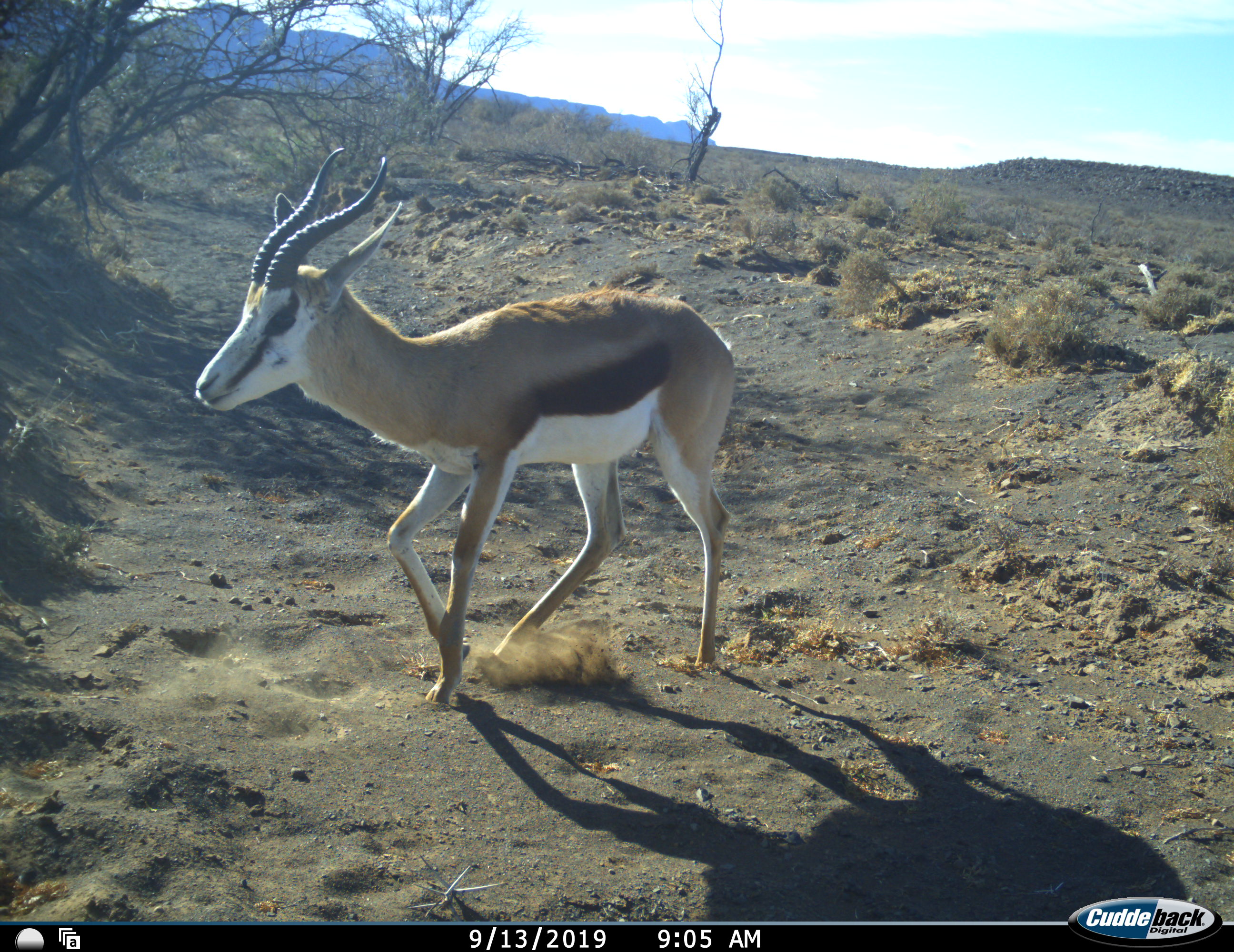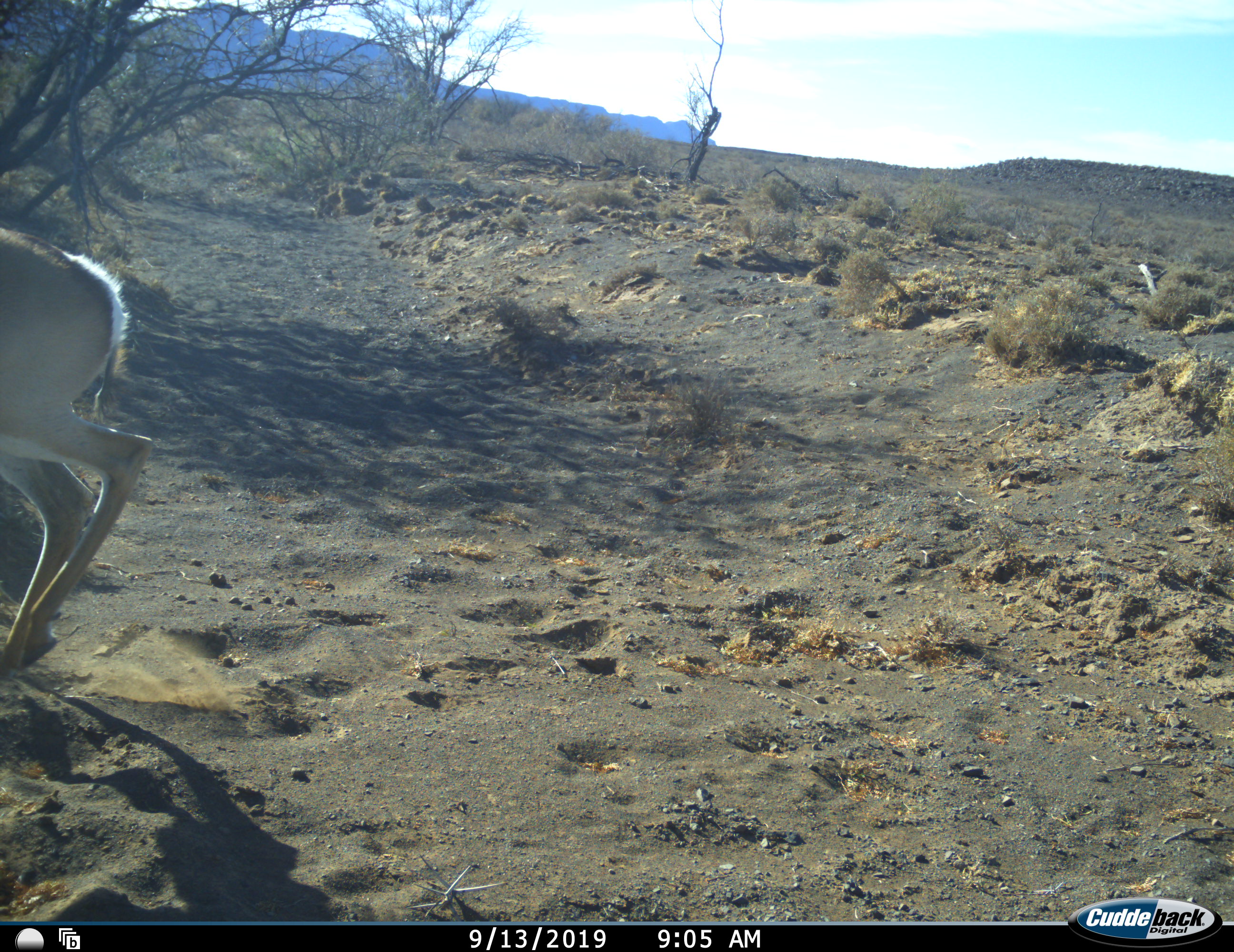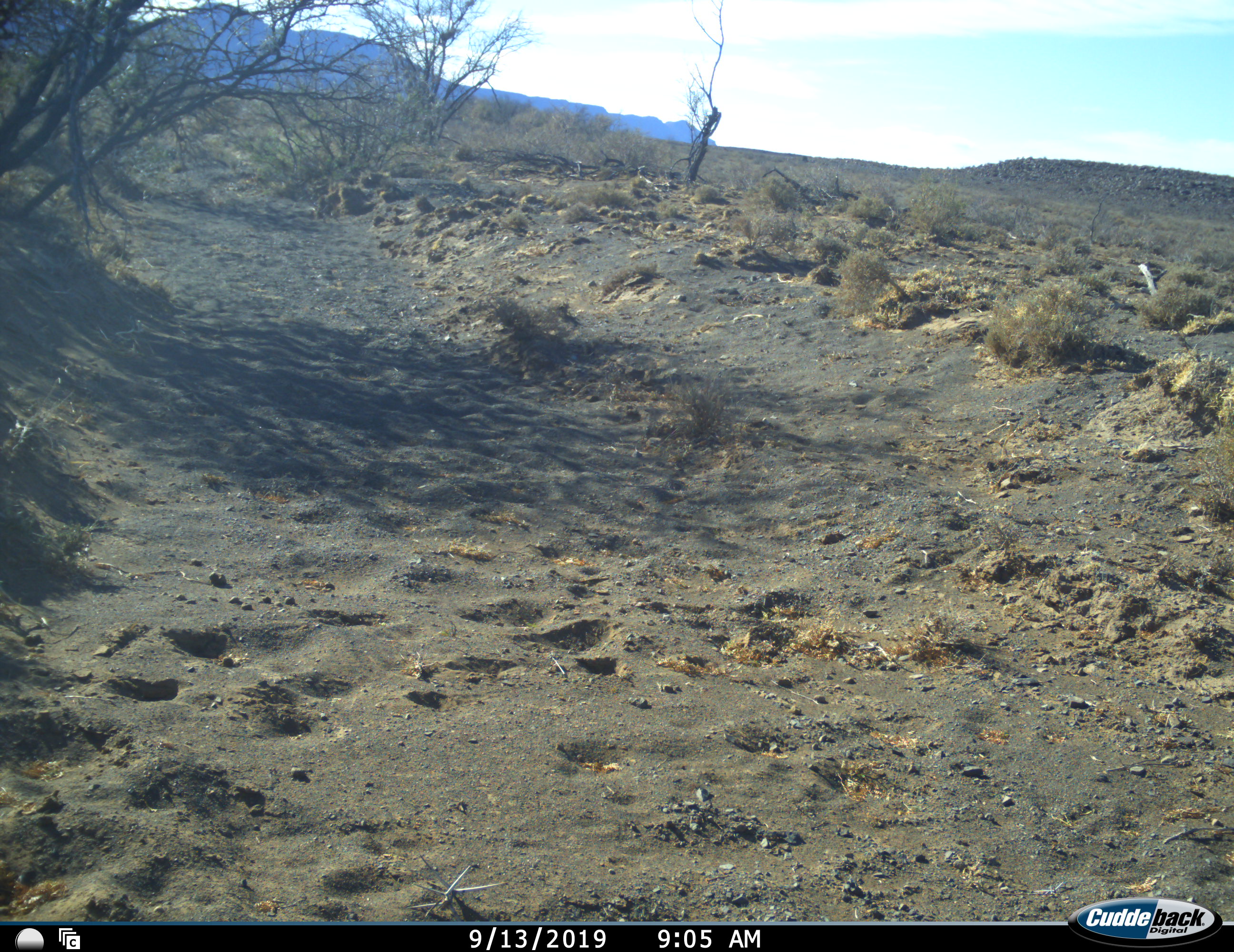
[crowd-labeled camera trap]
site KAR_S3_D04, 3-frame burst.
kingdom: Animalia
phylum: Chordata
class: Mammalia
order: Artiodactyla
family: Bovidae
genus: Antidorcas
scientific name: Antidorcas marsupialis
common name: springbok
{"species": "springbok (Antidorcas marsupialis)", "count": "1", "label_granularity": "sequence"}